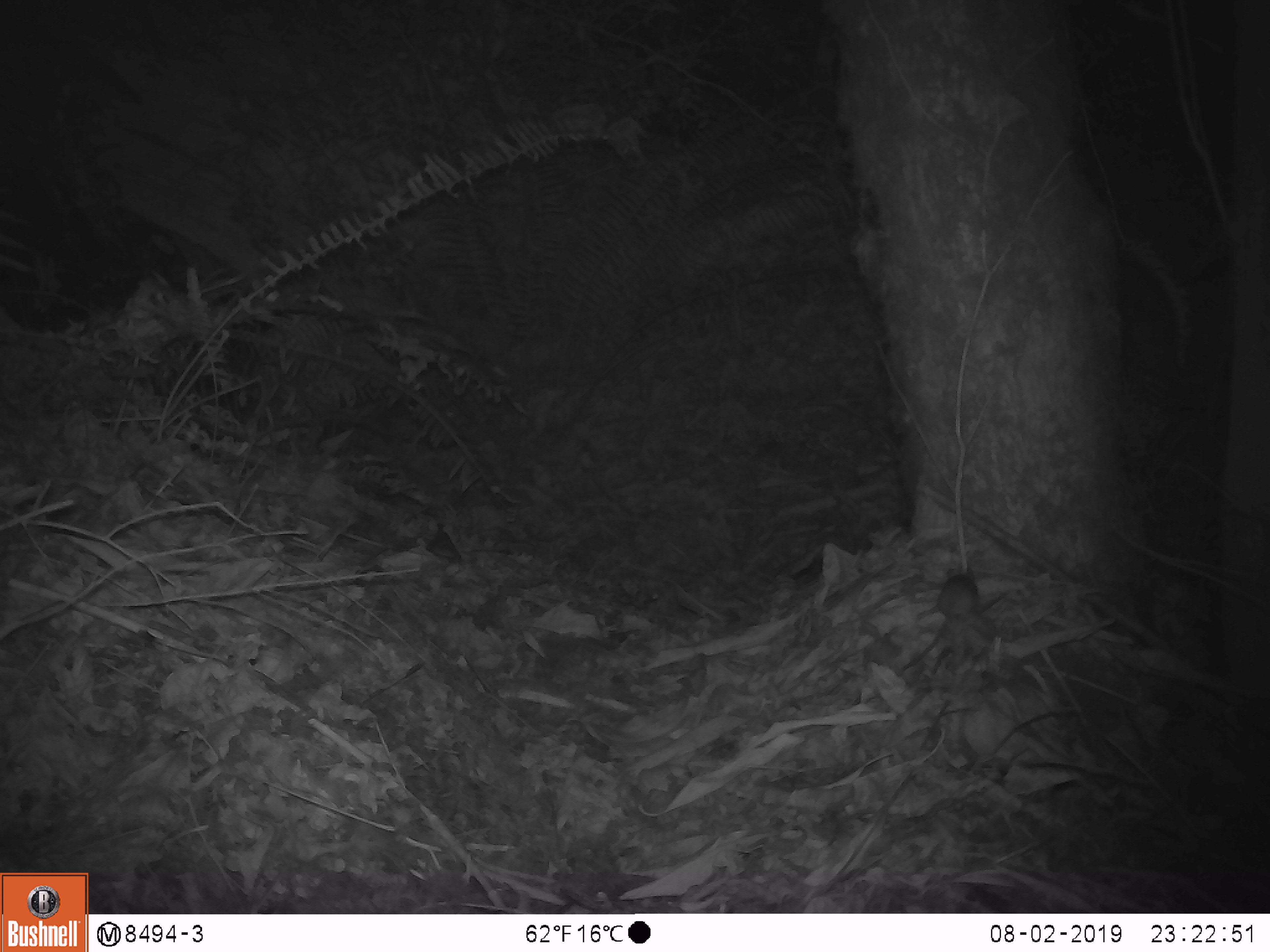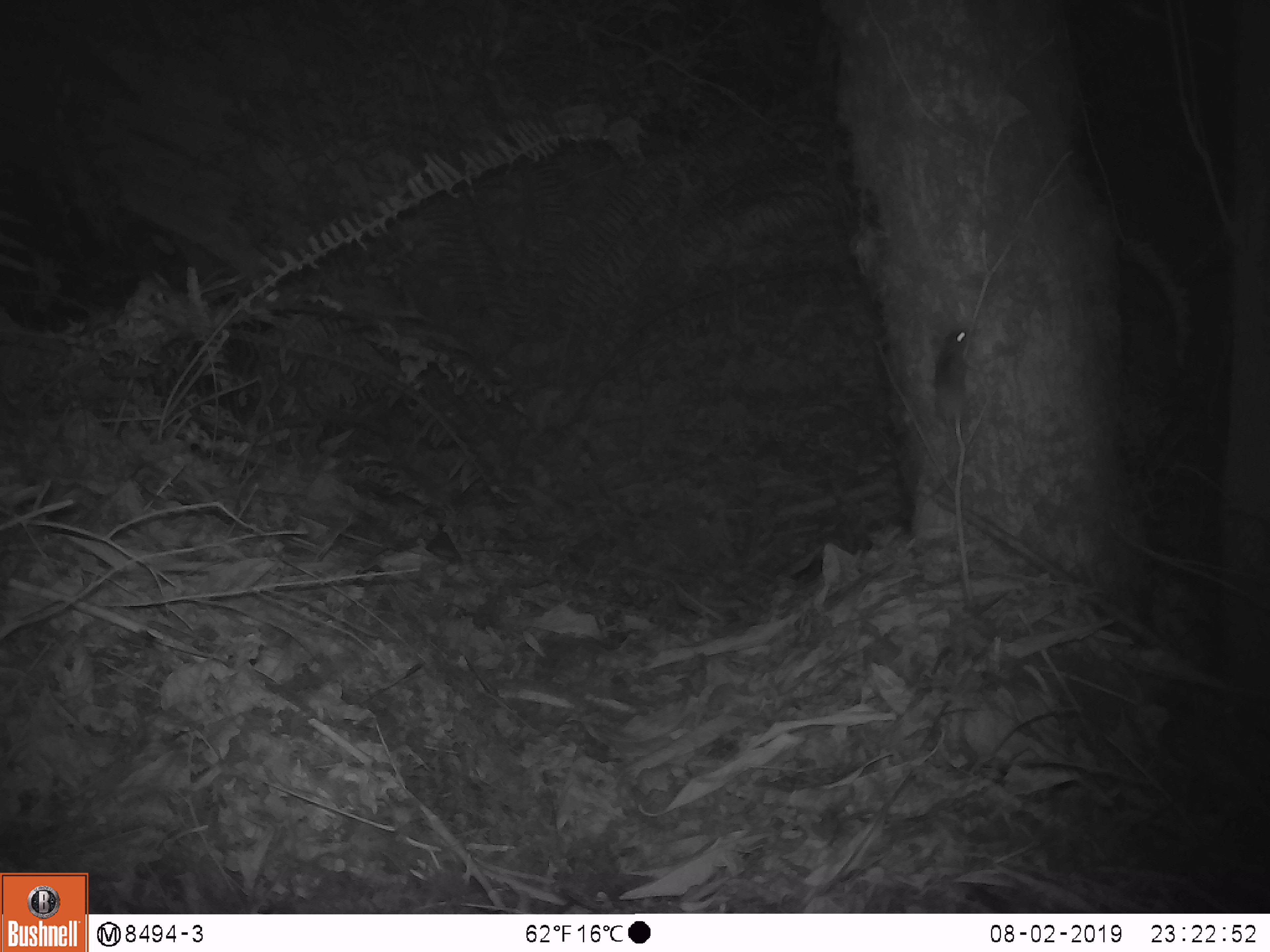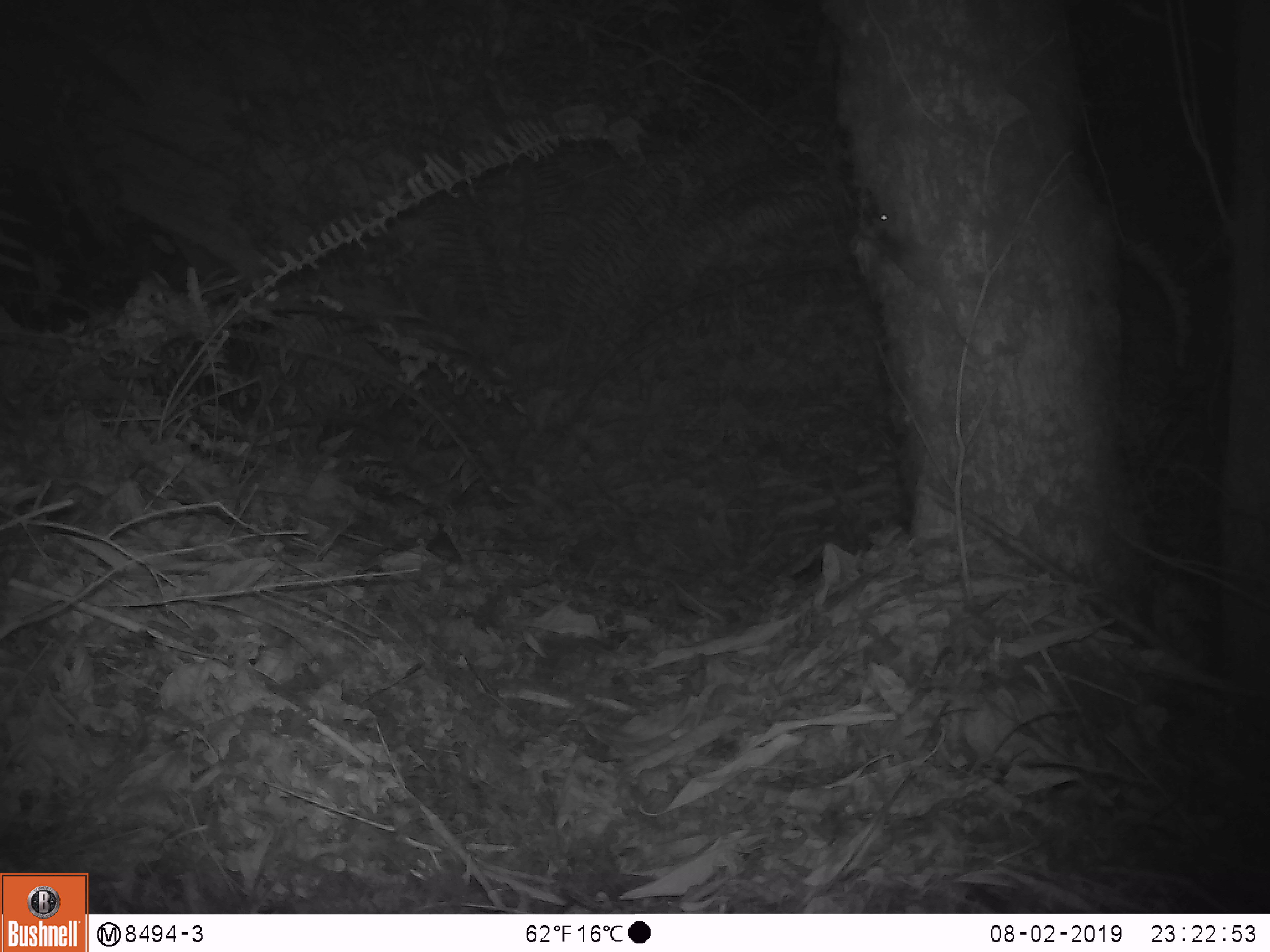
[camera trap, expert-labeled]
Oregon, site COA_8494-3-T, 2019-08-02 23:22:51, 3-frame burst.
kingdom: Animalia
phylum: Chordata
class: Mammalia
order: Rodentia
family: Cricetidae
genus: Neotoma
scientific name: Neotoma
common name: woodrats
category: neotoma species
Neotoma species (woodrats) (Neotoma).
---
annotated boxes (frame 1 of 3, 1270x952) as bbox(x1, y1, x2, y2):
neotoma species: bbox(902, 552, 1008, 641)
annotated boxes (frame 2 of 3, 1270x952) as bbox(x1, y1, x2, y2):
neotoma species: bbox(901, 318, 1005, 466)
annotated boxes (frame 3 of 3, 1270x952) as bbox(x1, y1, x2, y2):
neotoma species: bbox(838, 176, 943, 297)